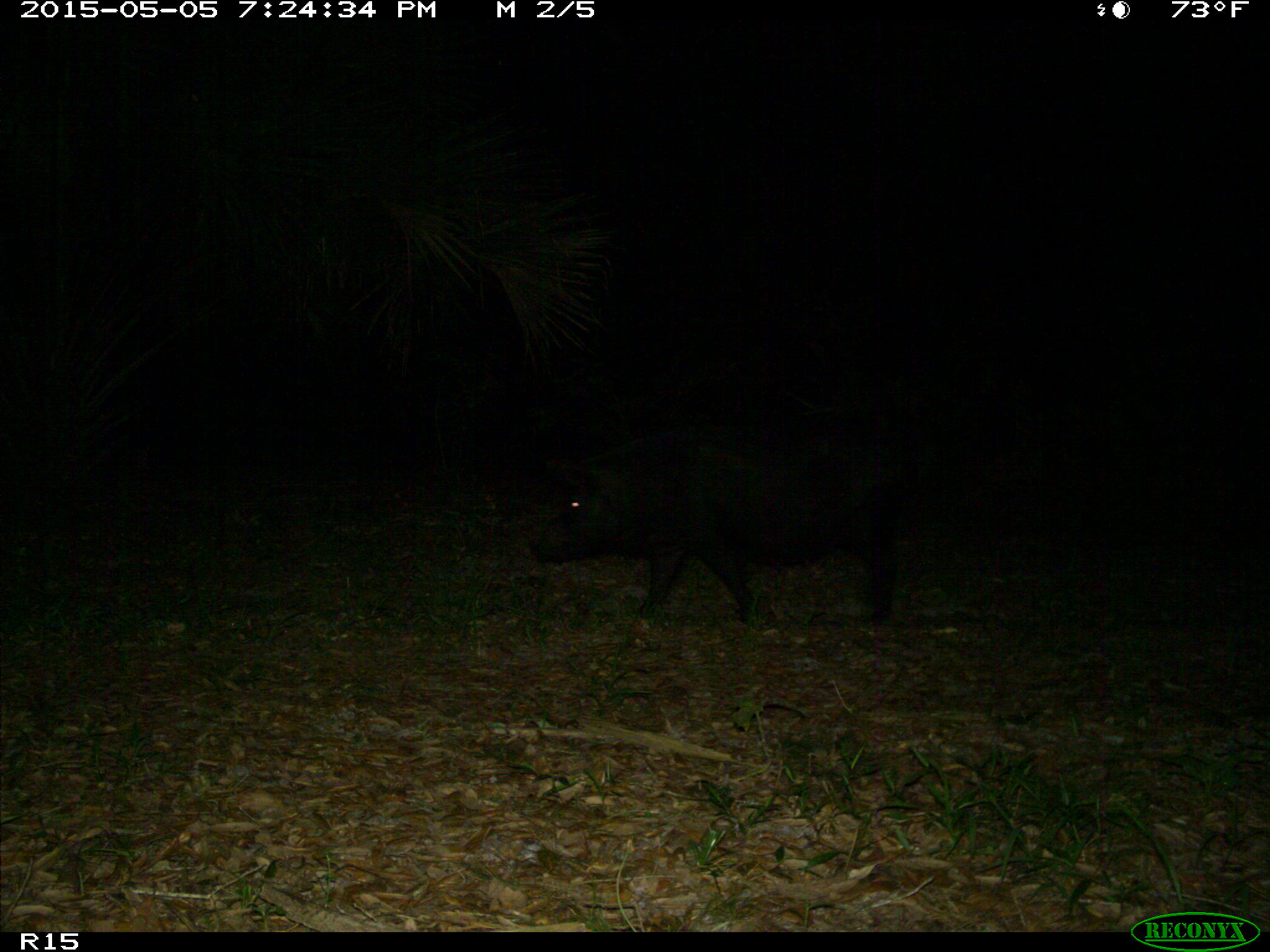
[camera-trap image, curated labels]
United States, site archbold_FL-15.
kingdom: Animalia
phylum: Chordata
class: Mammalia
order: Artiodactyla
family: Suidae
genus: Sus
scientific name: Sus scrofa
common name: wild boar